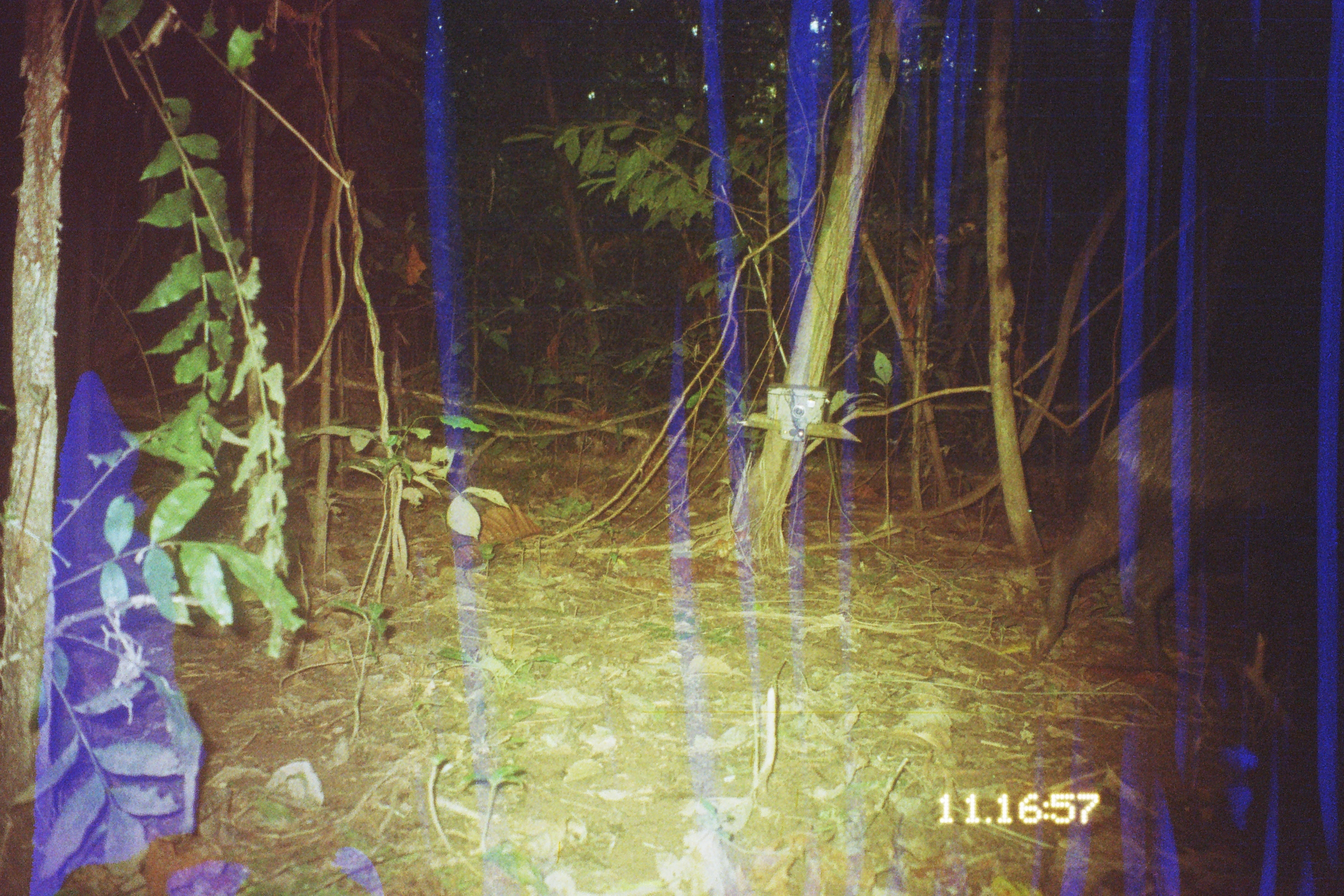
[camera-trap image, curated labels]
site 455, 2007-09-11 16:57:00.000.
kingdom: Animalia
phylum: Chordata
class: Mammalia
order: Artiodactyla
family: Tayassuidae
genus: Pecari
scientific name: Pecari tajacu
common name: collared peccary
Pecari tajacu (collared peccary).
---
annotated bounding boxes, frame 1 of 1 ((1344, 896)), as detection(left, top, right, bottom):
pecari tajacu: detection(1028, 374, 1333, 676)